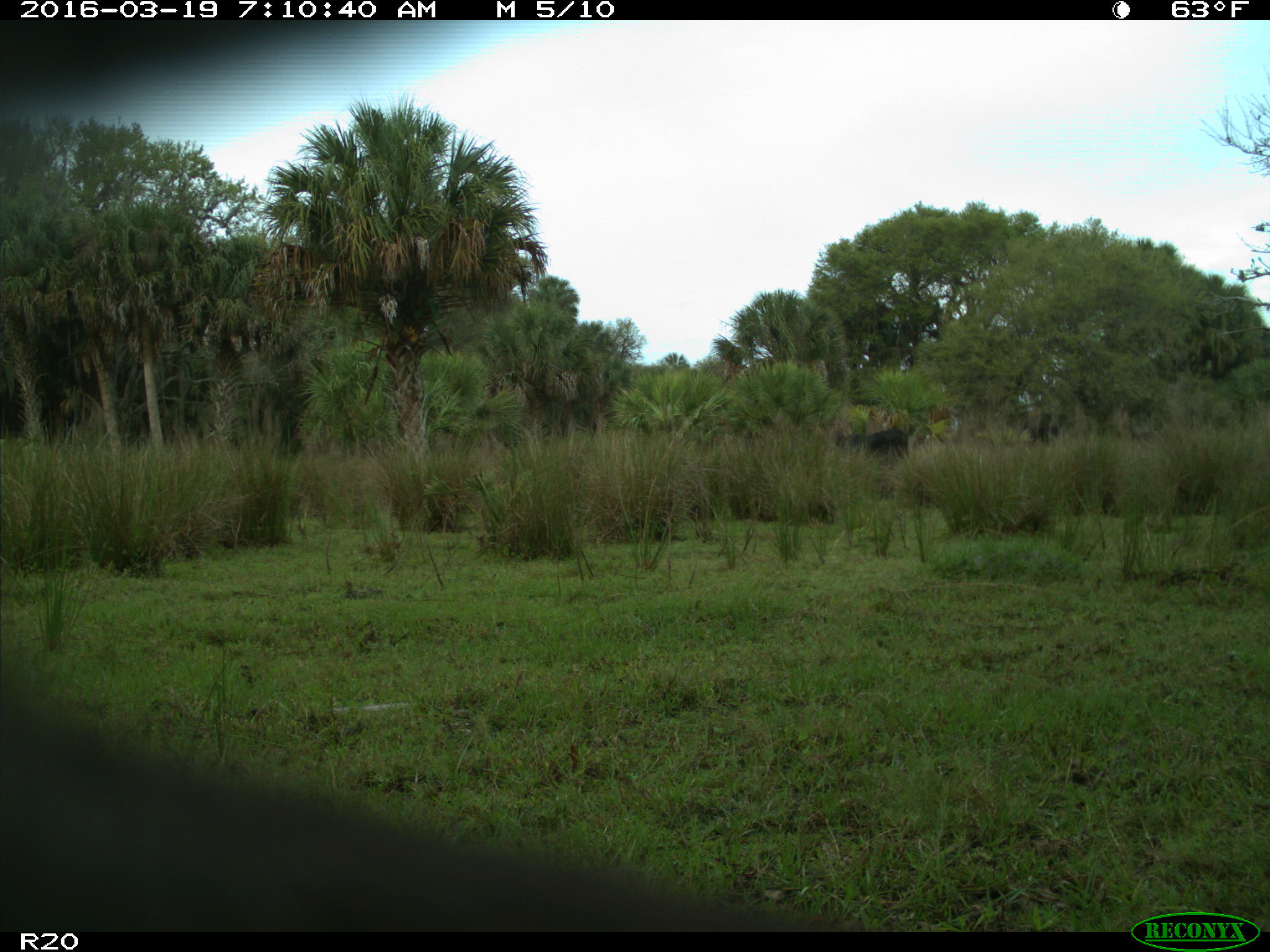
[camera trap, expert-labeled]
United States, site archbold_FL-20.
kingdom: Animalia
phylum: Chordata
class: Mammalia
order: Artiodactyla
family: Bovidae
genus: Bos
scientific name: Bos taurus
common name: domestic cow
Bos taurus (domestic cow).